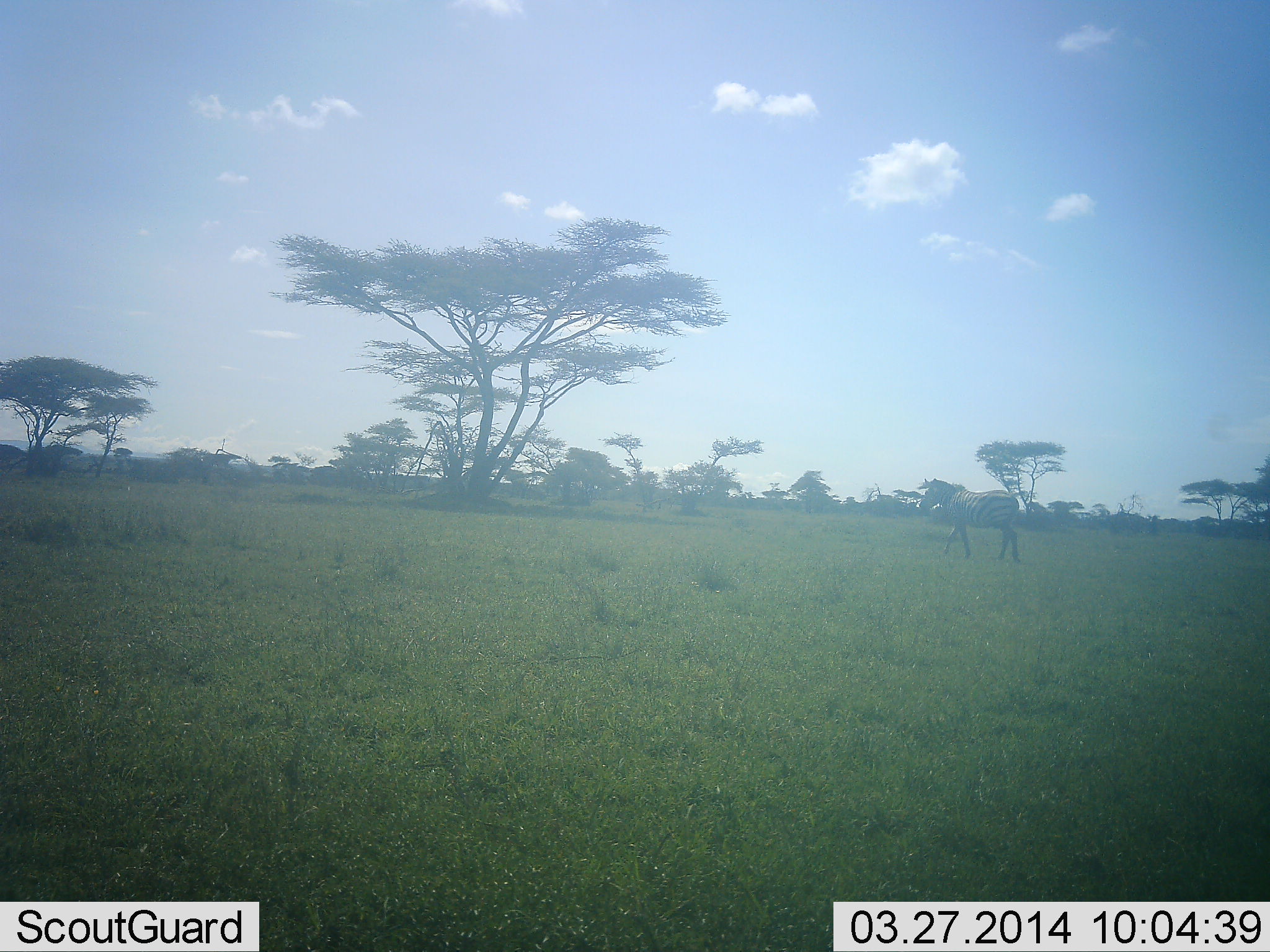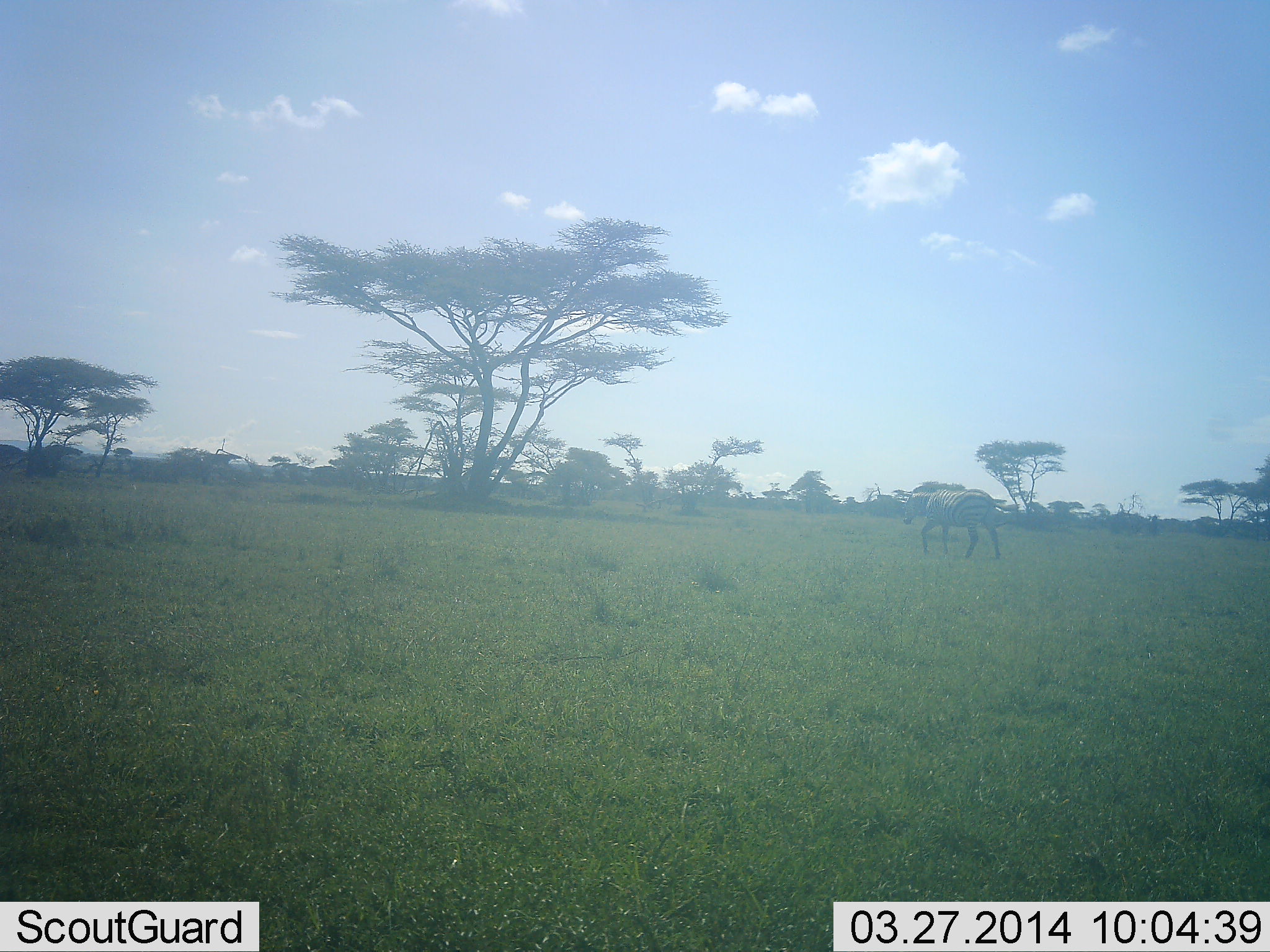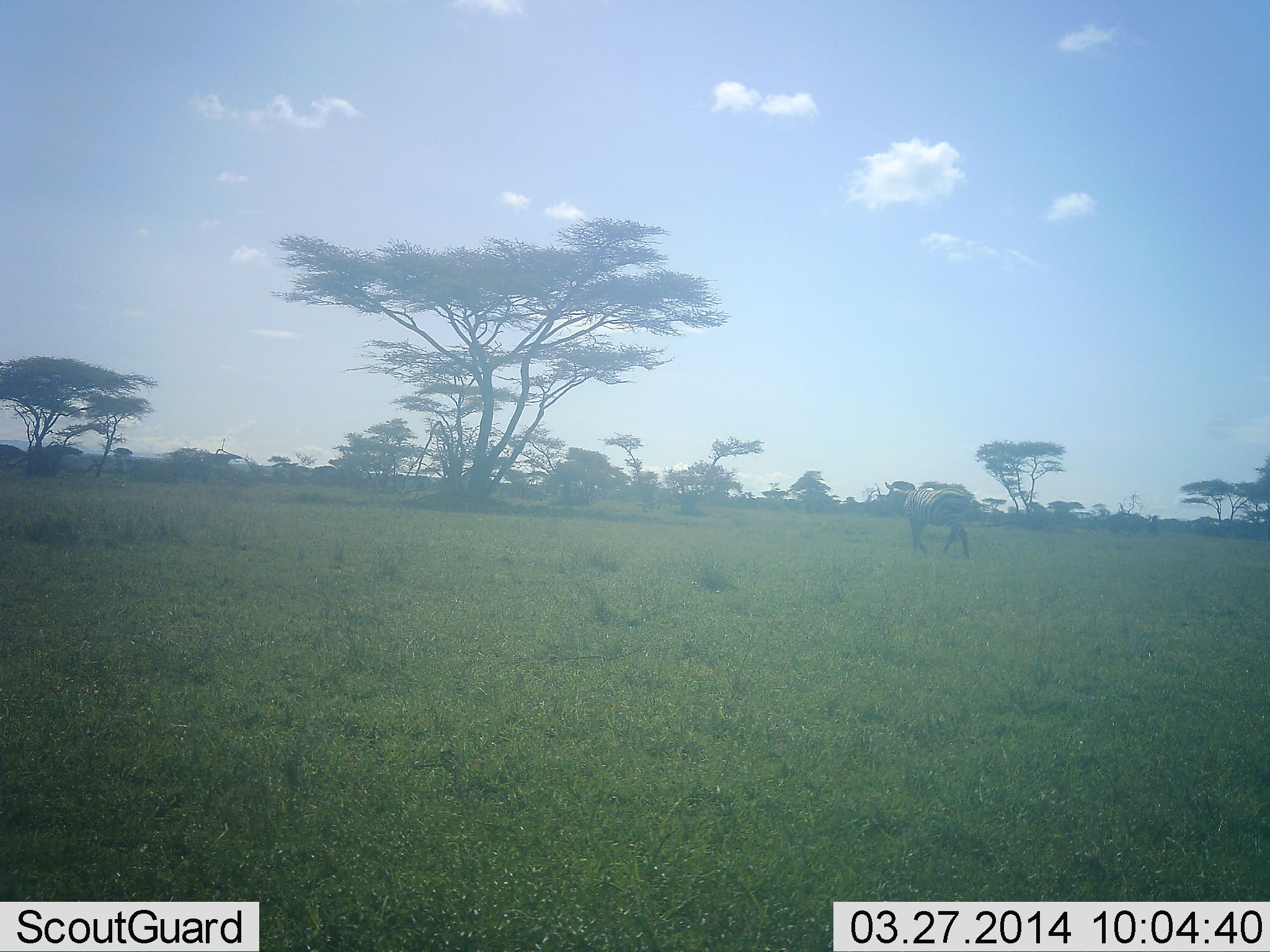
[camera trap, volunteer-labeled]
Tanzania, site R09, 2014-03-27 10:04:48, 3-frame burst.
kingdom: Animalia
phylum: Chordata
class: Mammalia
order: Perissodactyla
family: Equidae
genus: Equus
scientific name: Equus quagga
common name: plains zebra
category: zebra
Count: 1.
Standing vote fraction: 8%.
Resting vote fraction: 0%.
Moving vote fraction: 100%.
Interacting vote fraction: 0%.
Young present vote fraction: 0%.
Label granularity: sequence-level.